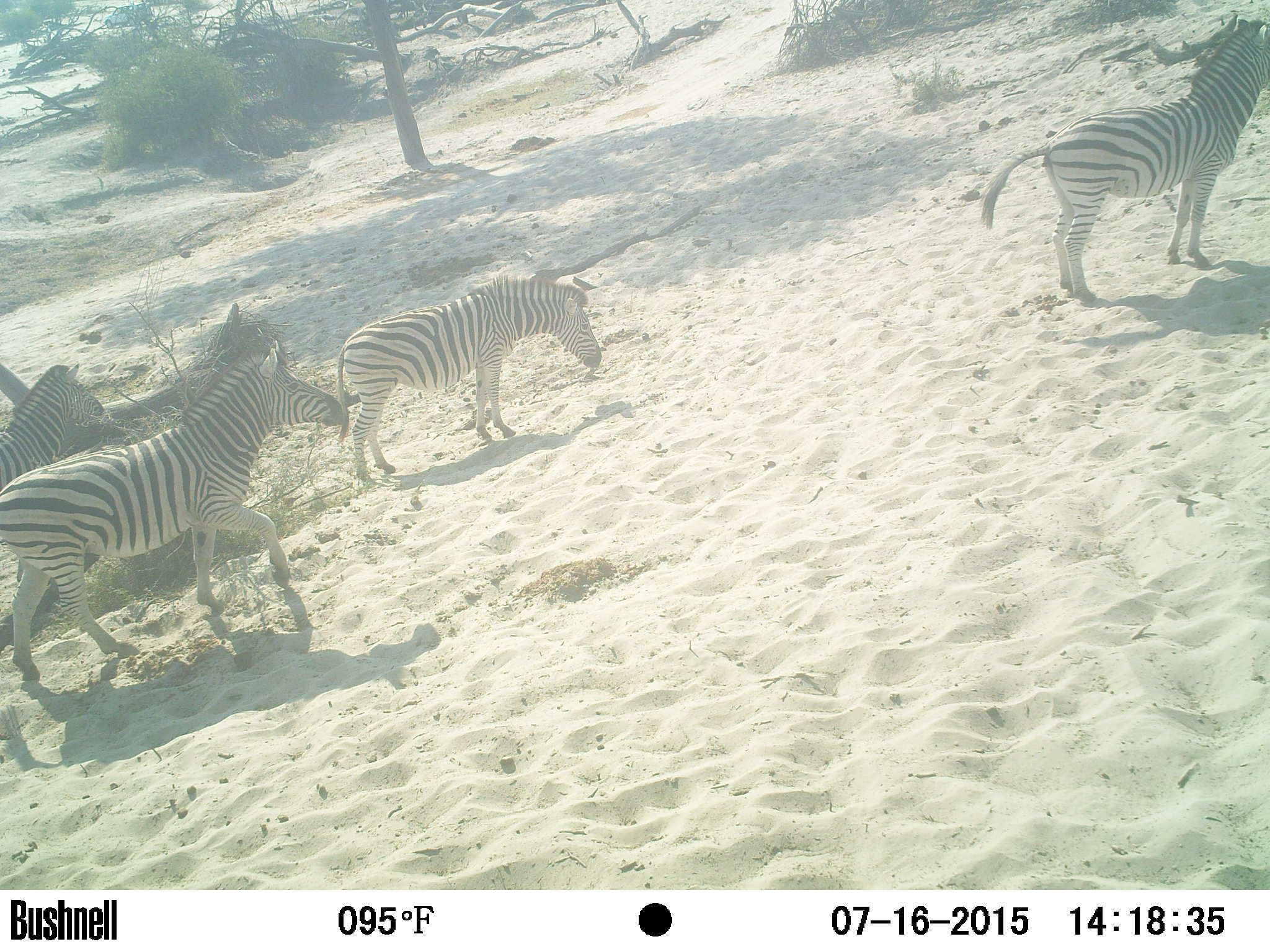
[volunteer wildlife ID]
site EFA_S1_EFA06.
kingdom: Animalia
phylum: Chordata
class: Mammalia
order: Perissodactyla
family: Equidae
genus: Equus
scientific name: Equus quagga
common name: plains zebra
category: zebraplains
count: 4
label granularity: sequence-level